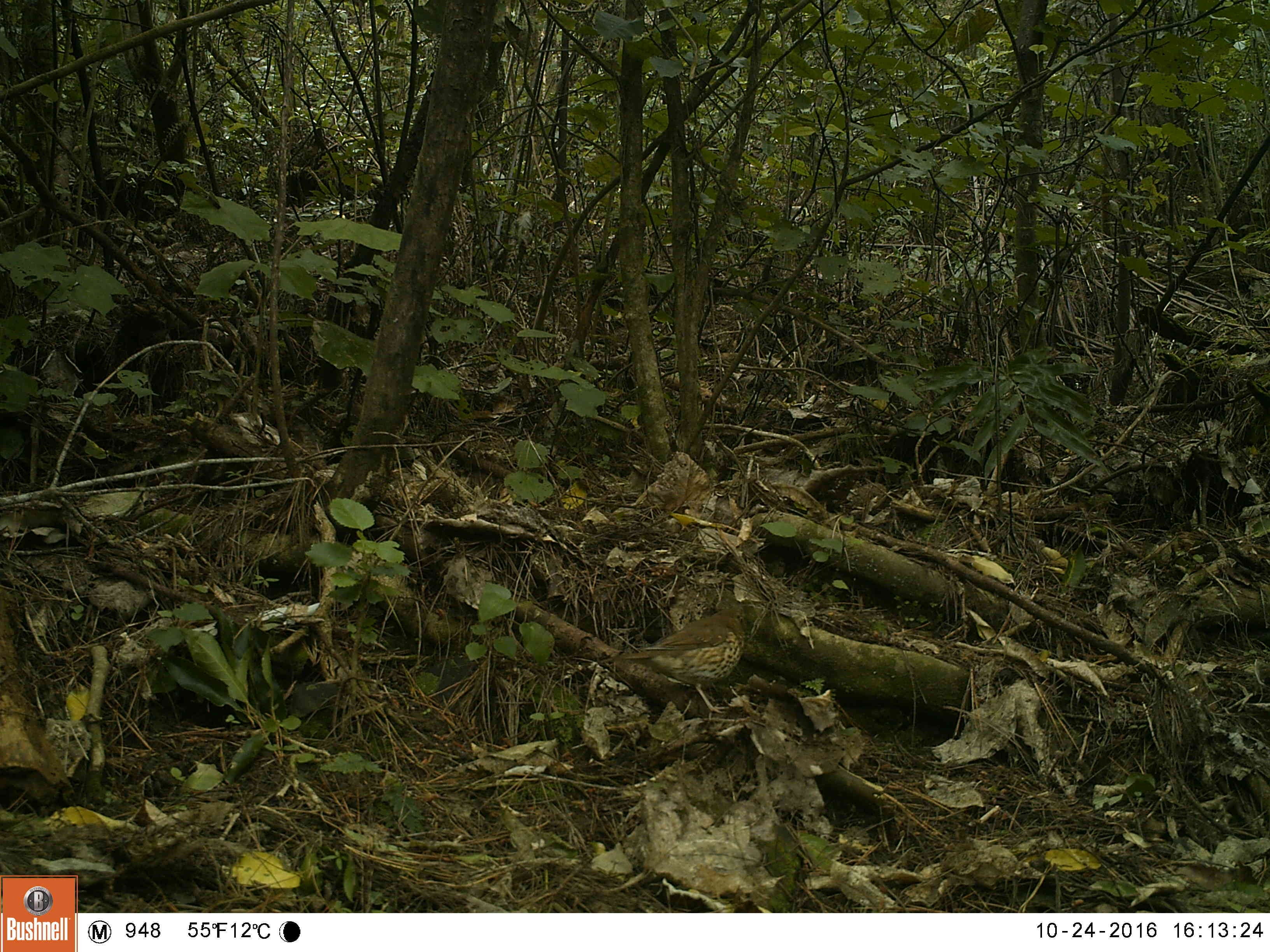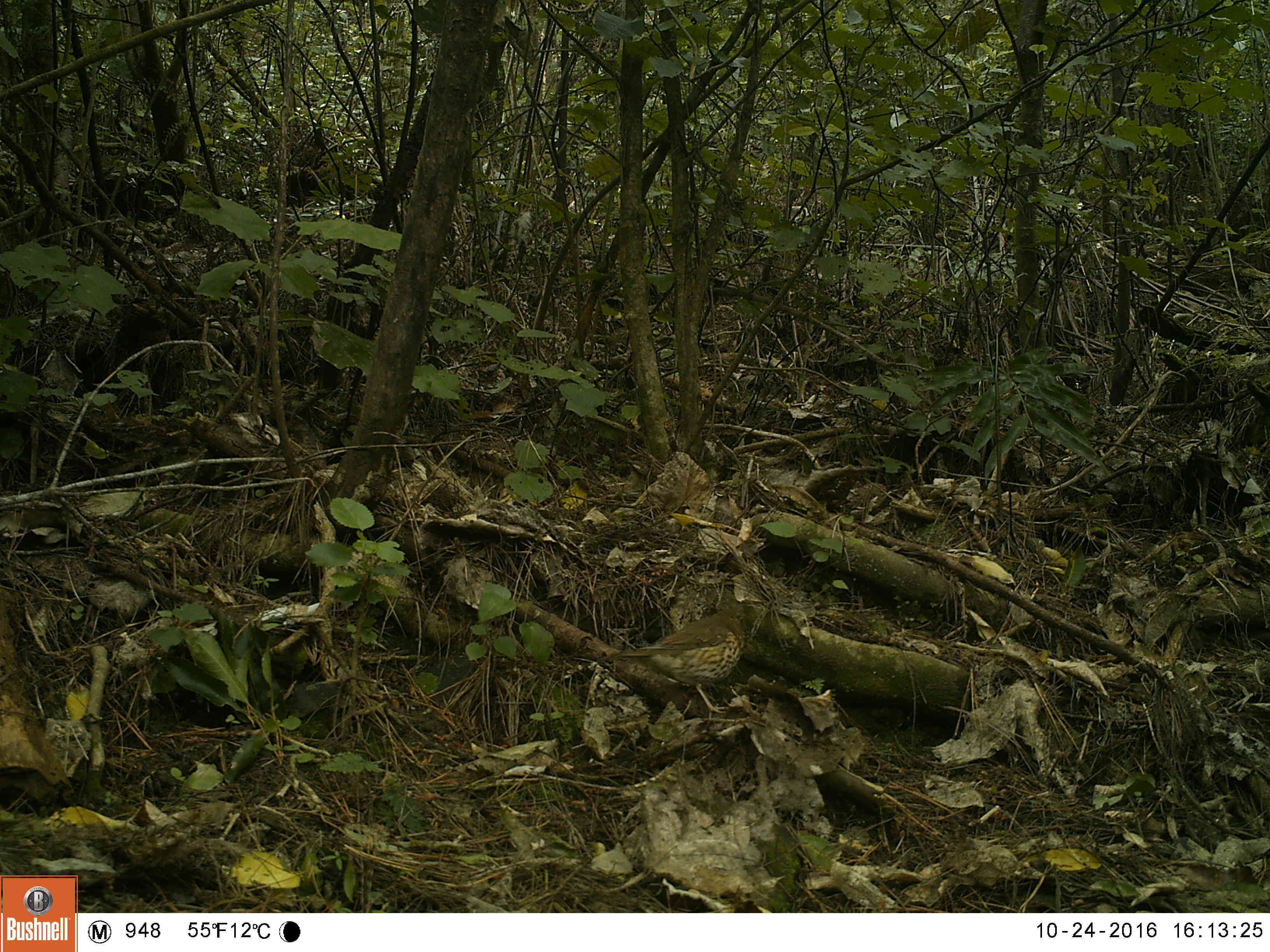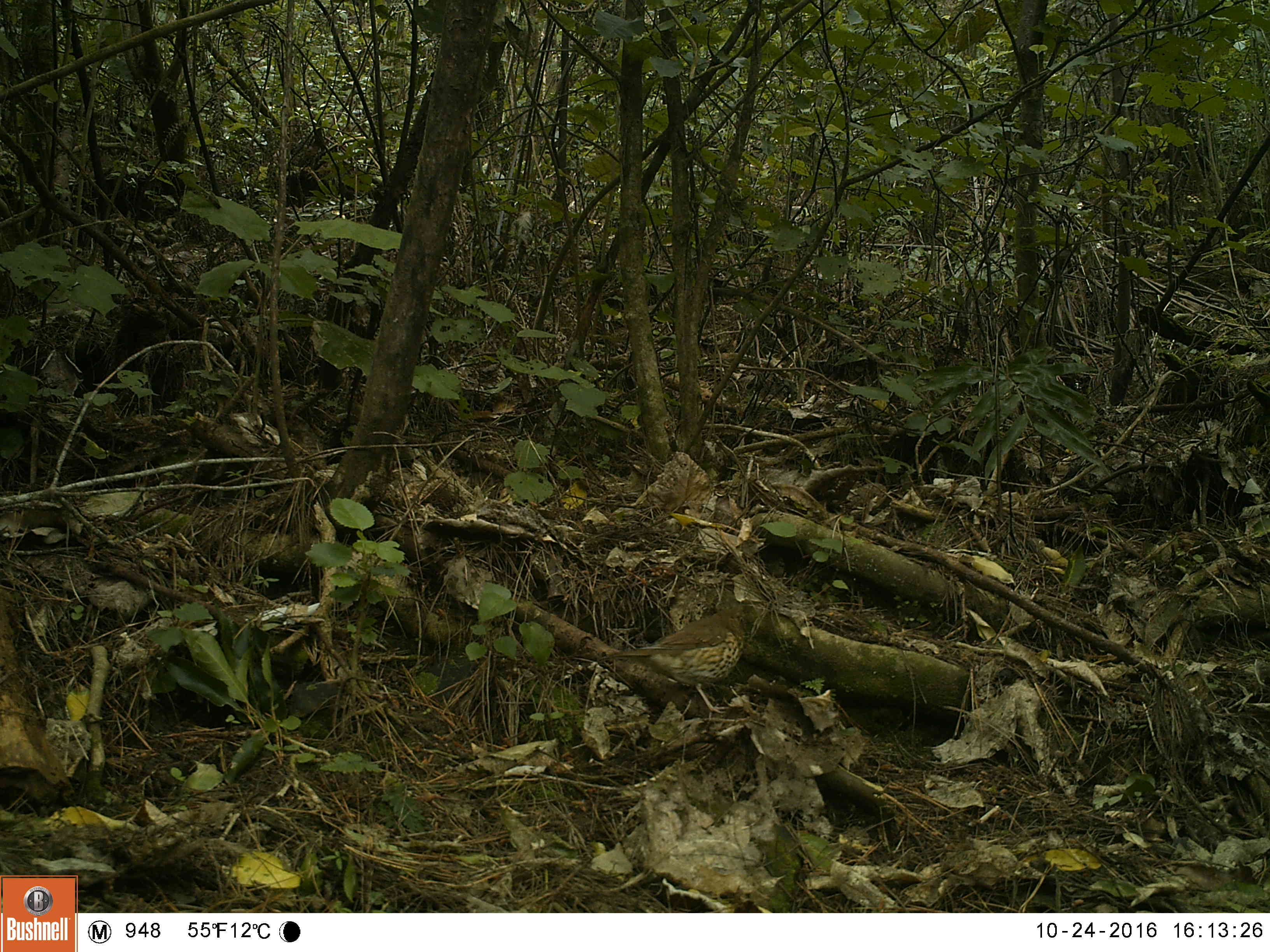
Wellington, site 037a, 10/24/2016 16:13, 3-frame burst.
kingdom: Animalia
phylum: Chordata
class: Aves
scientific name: Aves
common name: bird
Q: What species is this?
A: Bird (Aves).